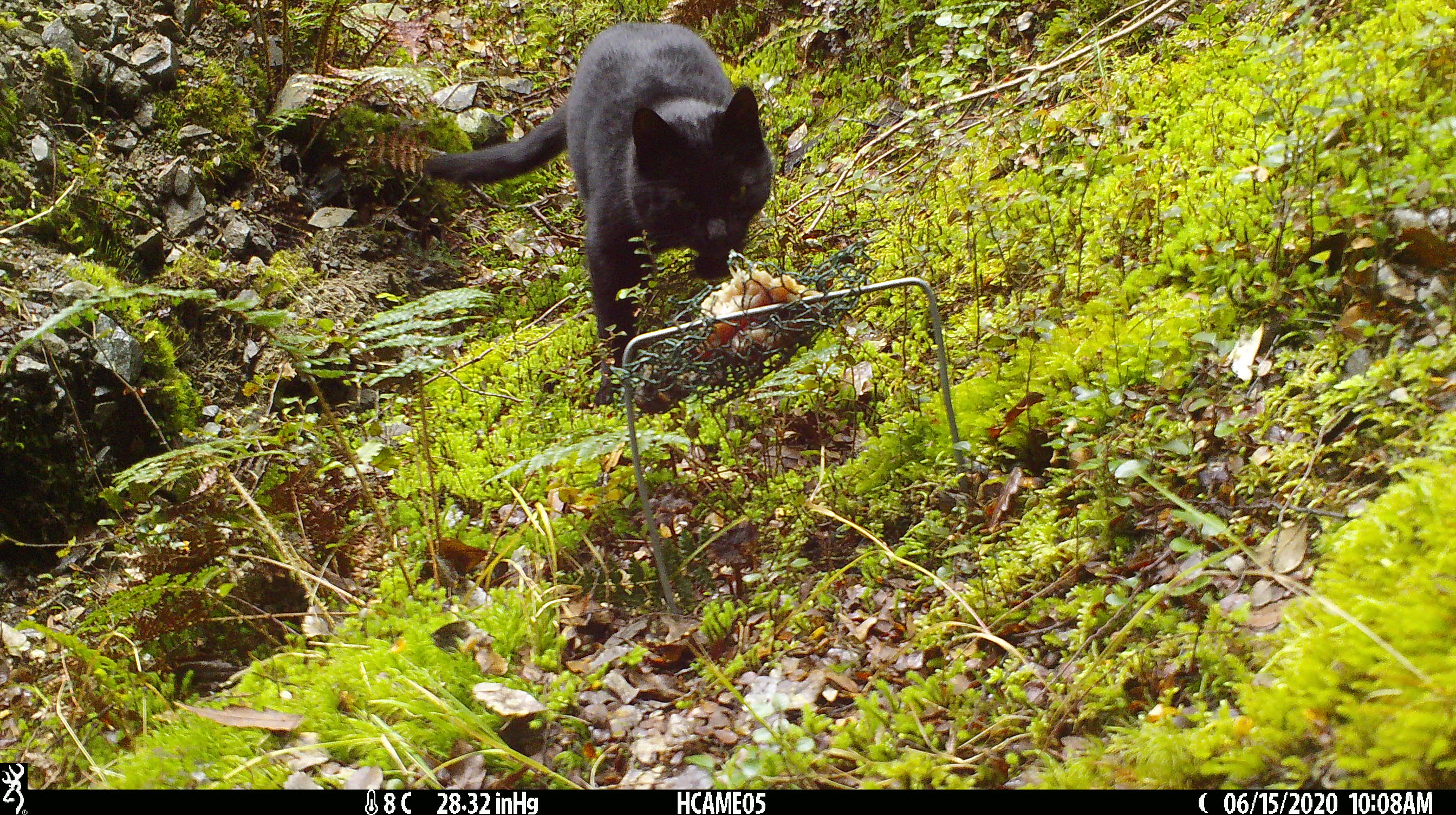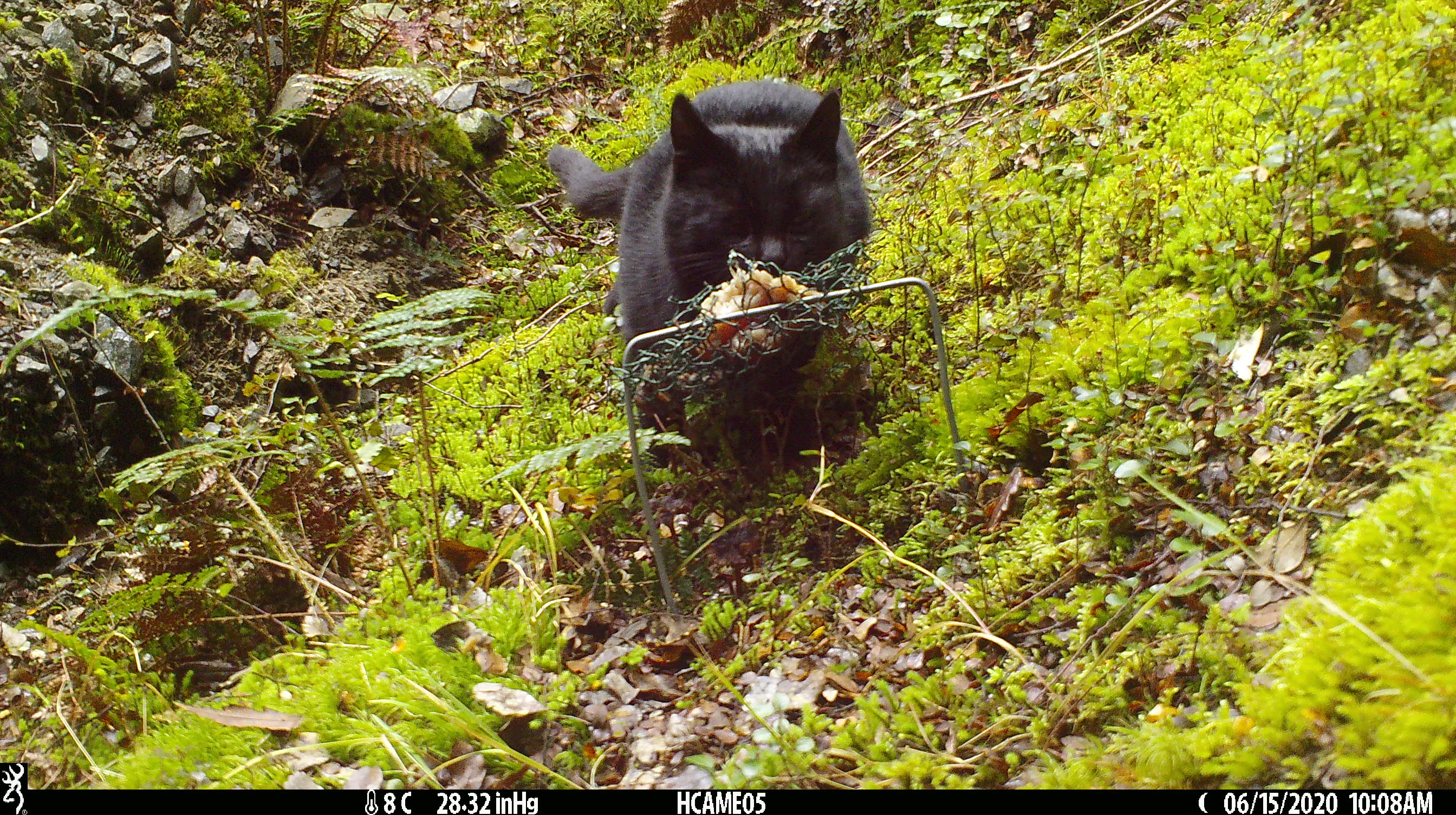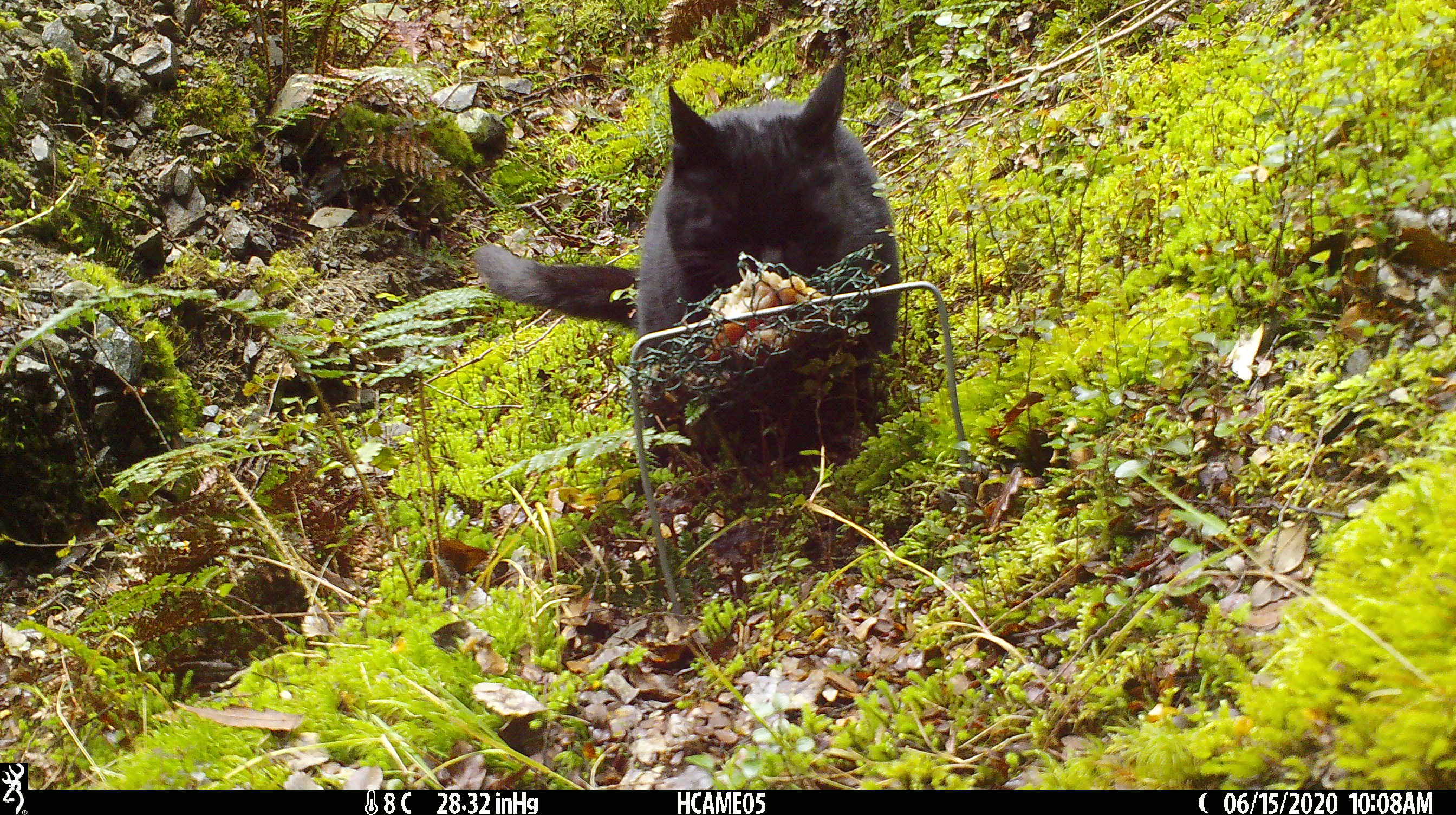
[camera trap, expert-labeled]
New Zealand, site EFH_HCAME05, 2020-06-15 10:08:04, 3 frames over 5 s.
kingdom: Animalia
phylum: Chordata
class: Mammalia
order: Carnivora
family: Felidae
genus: Felis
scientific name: Felis catus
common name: domestic cat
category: cat